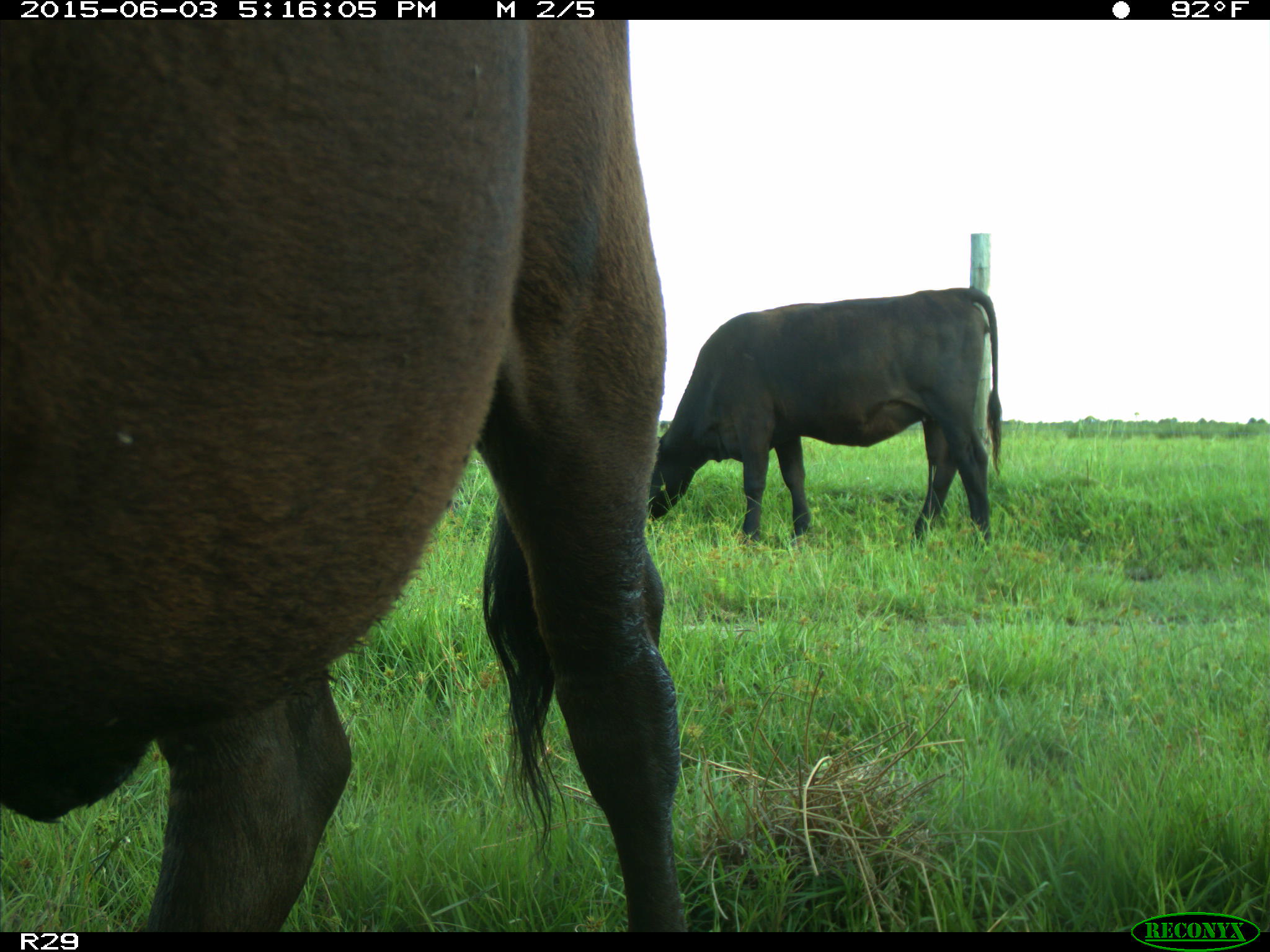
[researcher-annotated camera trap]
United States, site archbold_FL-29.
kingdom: Animalia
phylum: Chordata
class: Mammalia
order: Artiodactyla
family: Bovidae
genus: Bos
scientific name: Bos taurus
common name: domestic cow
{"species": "Bos taurus (domestic cow)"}